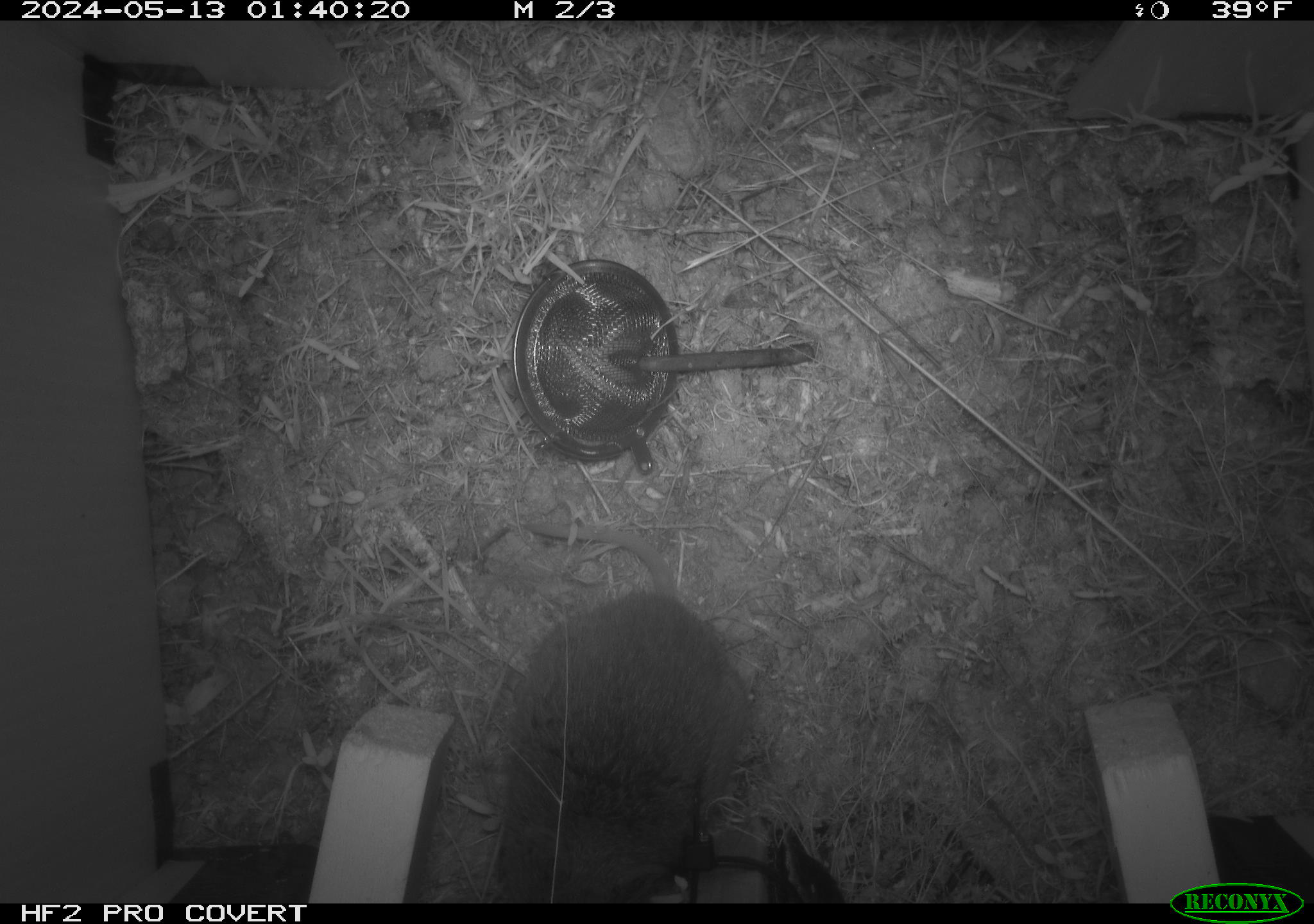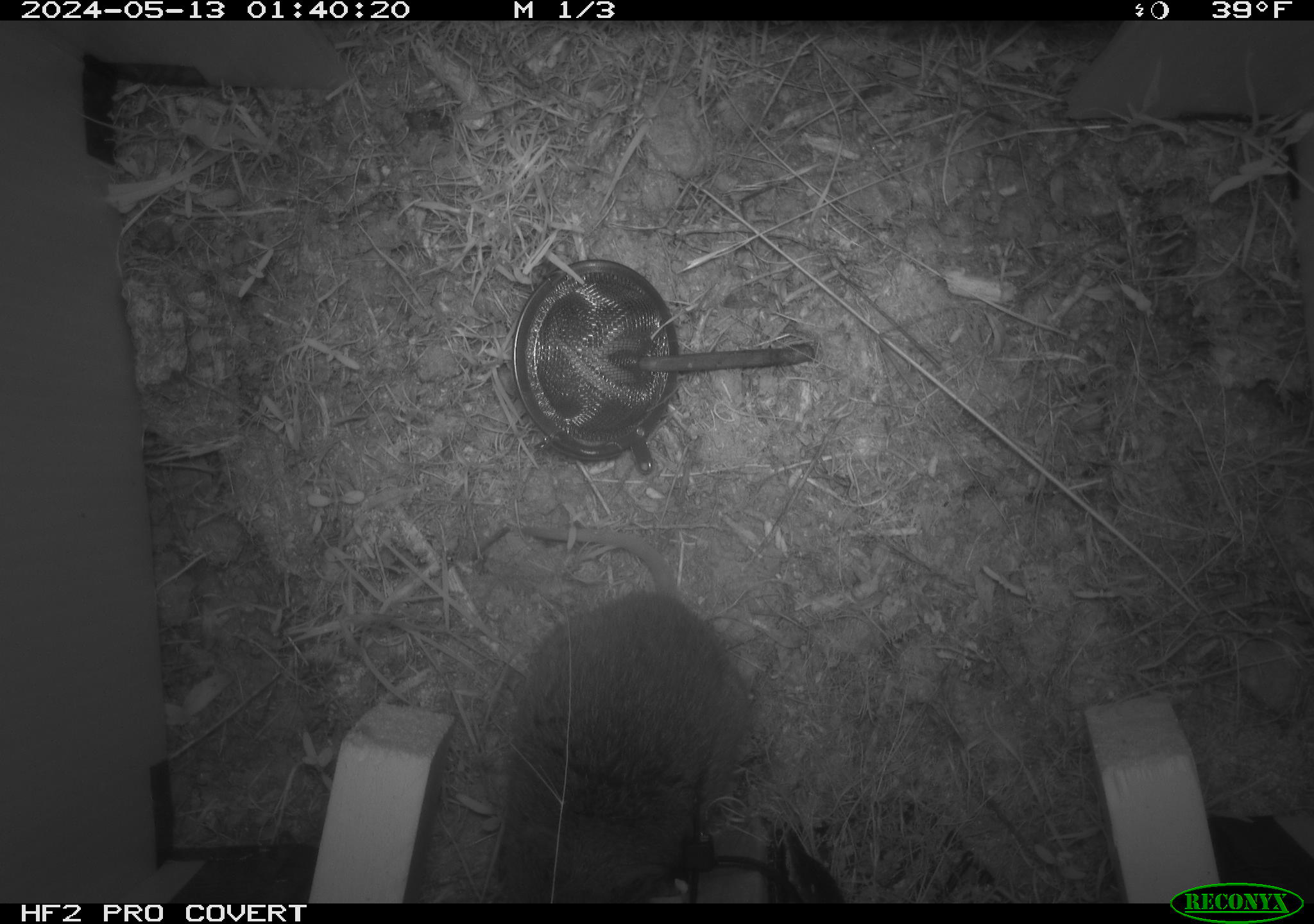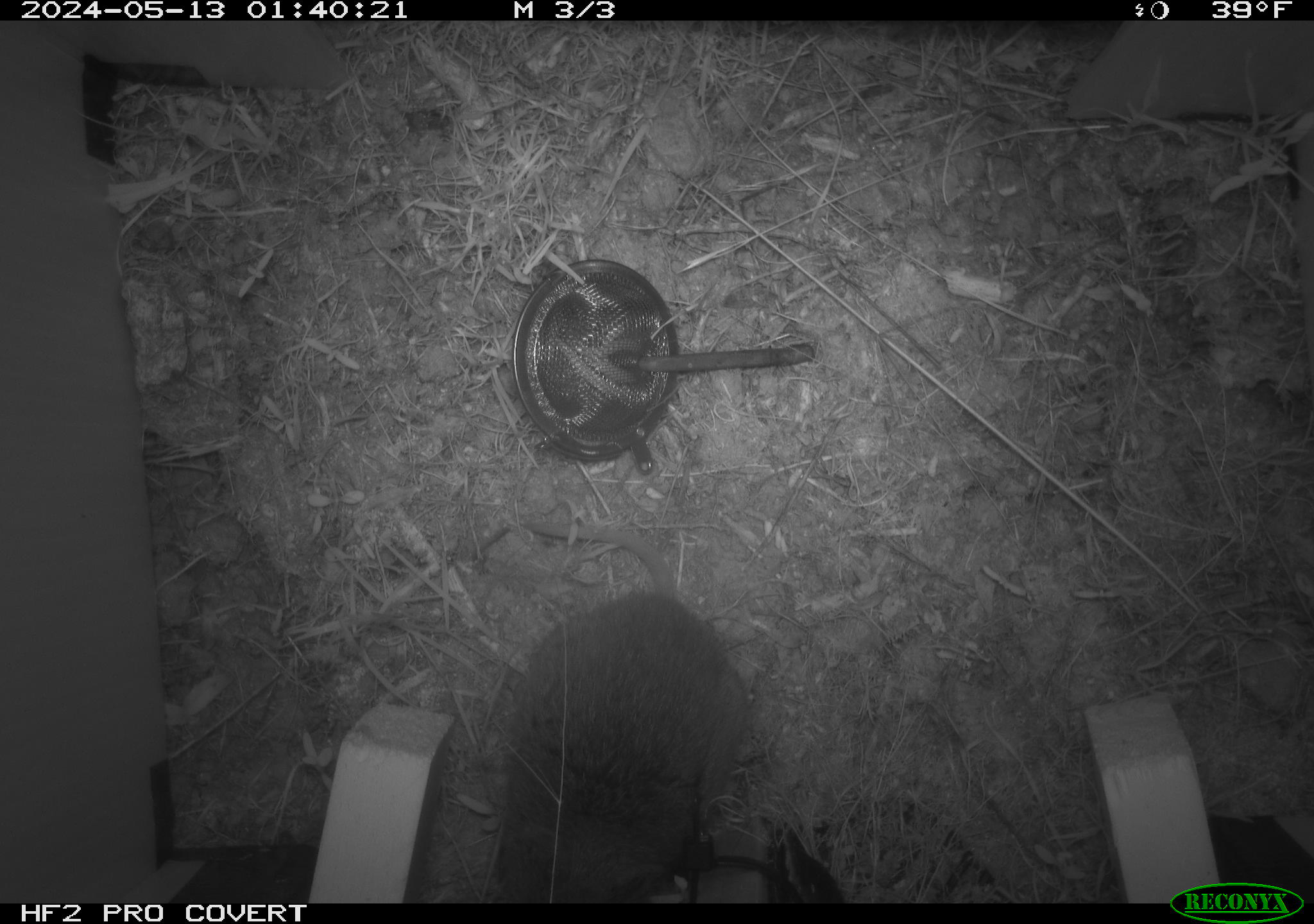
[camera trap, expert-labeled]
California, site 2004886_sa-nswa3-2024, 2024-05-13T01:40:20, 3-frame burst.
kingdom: Animalia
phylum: Chordata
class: Mammalia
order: Rodentia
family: Cricetidae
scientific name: Arvicolinae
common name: voles, lemmings, and muskrats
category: arvicolinae subfamily